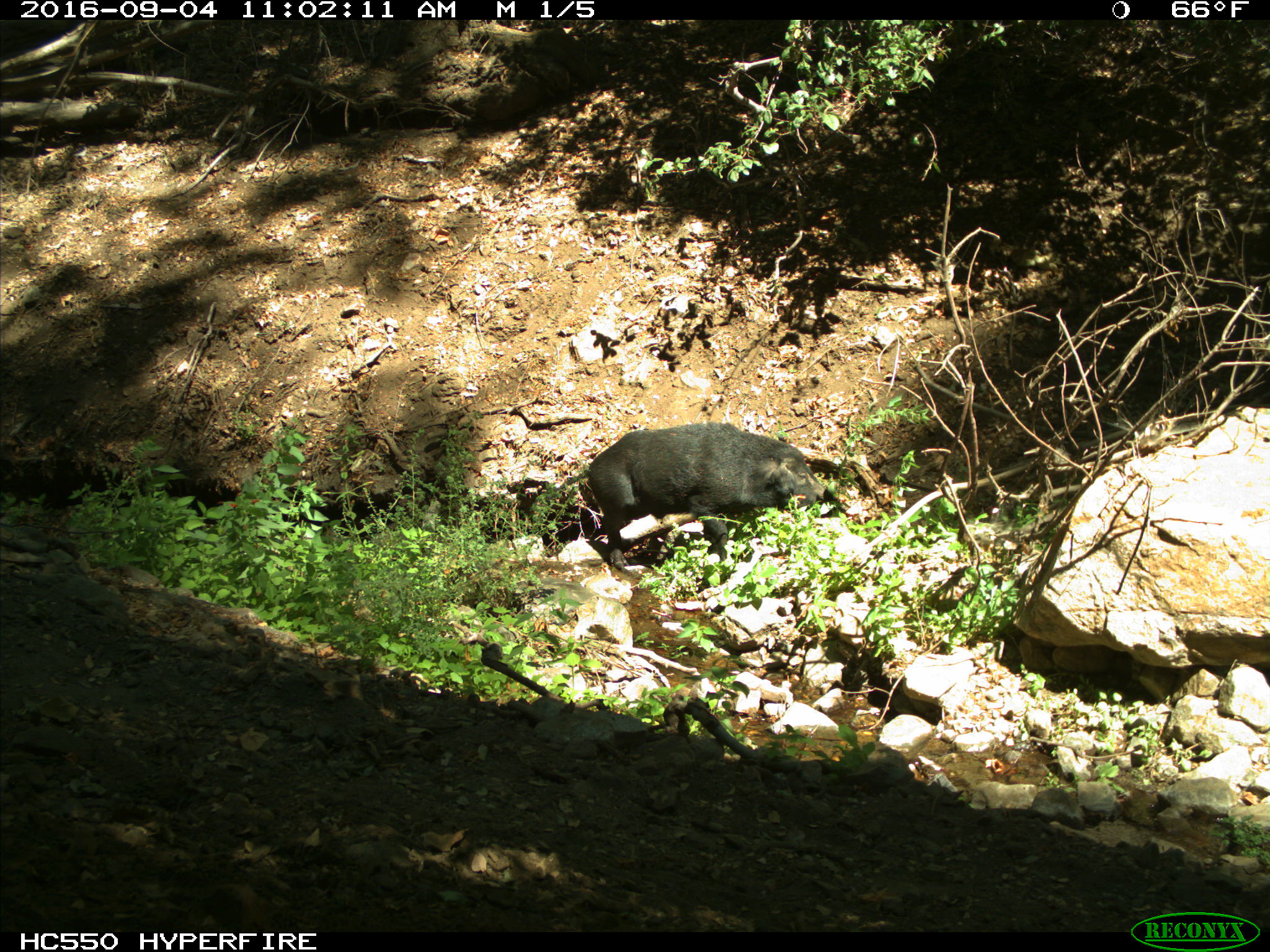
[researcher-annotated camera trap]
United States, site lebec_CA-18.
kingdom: Animalia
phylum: Chordata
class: Mammalia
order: Artiodactyla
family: Suidae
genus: Sus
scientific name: Sus scrofa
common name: wild boar